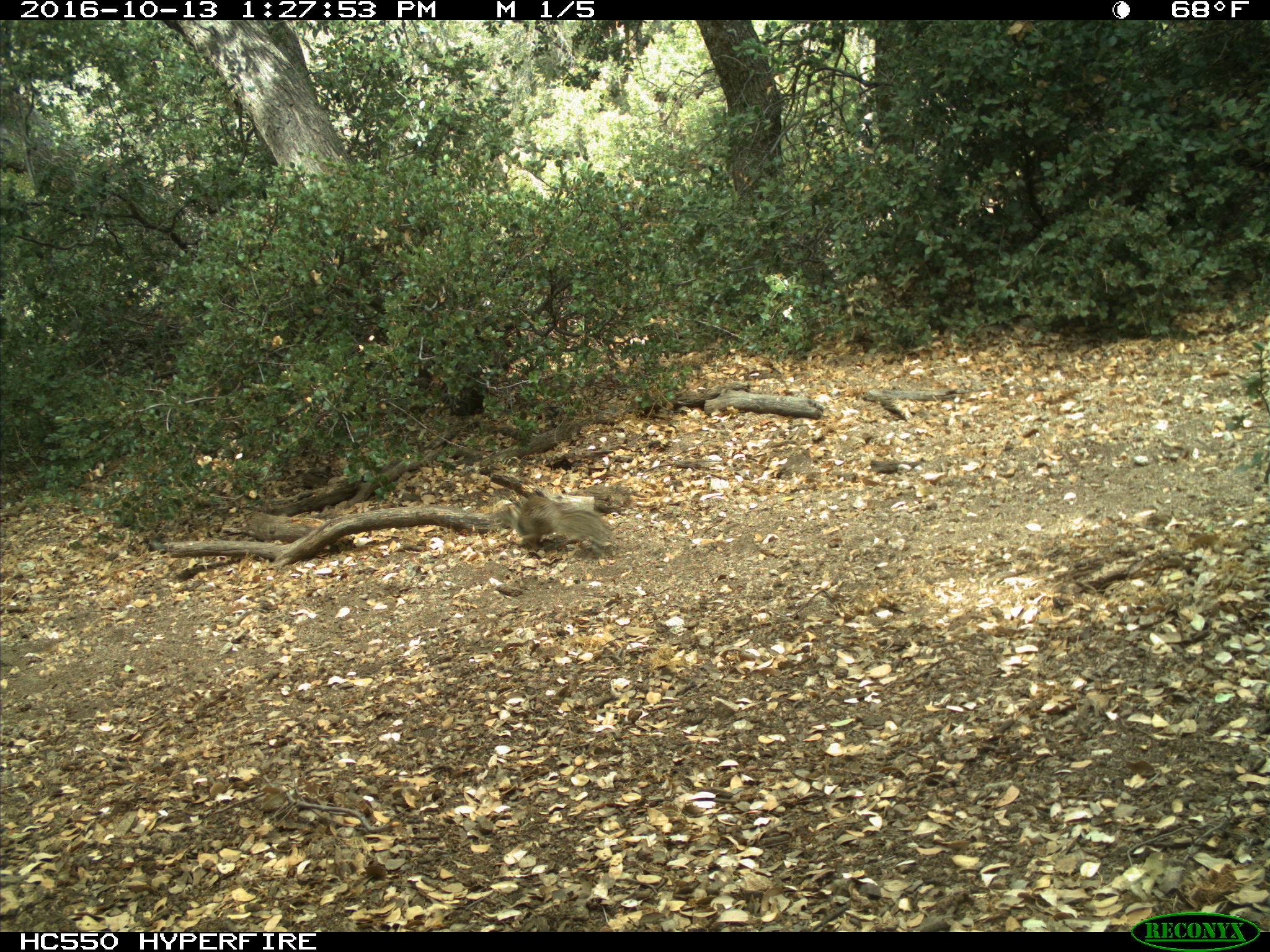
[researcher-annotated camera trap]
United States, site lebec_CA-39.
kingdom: Animalia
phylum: Chordata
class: Mammalia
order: Rodentia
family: Sciuridae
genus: Otospermophilus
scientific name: Otospermophilus beecheyi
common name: california ground squirrel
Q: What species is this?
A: Otospermophilus beecheyi (california ground squirrel).